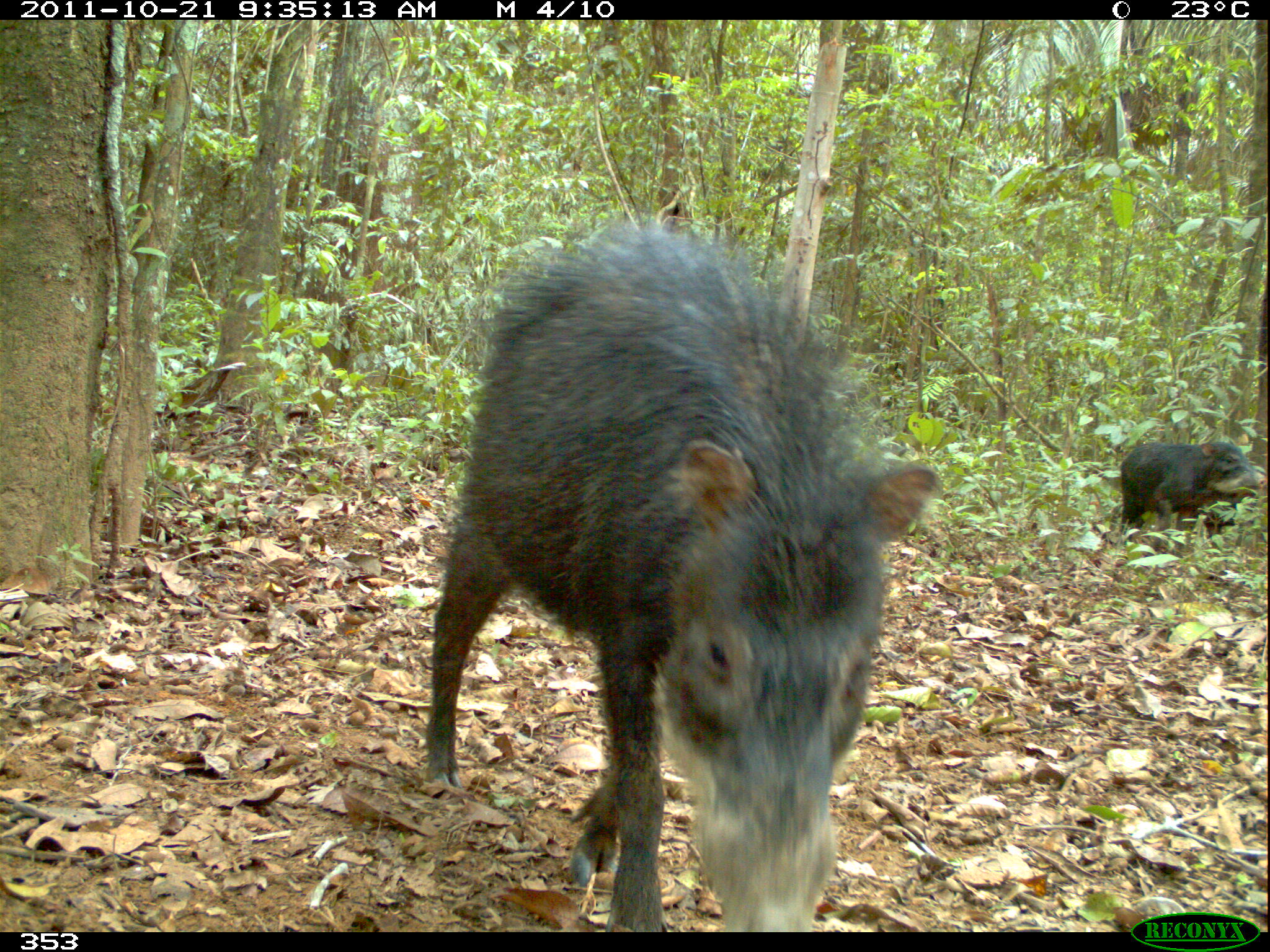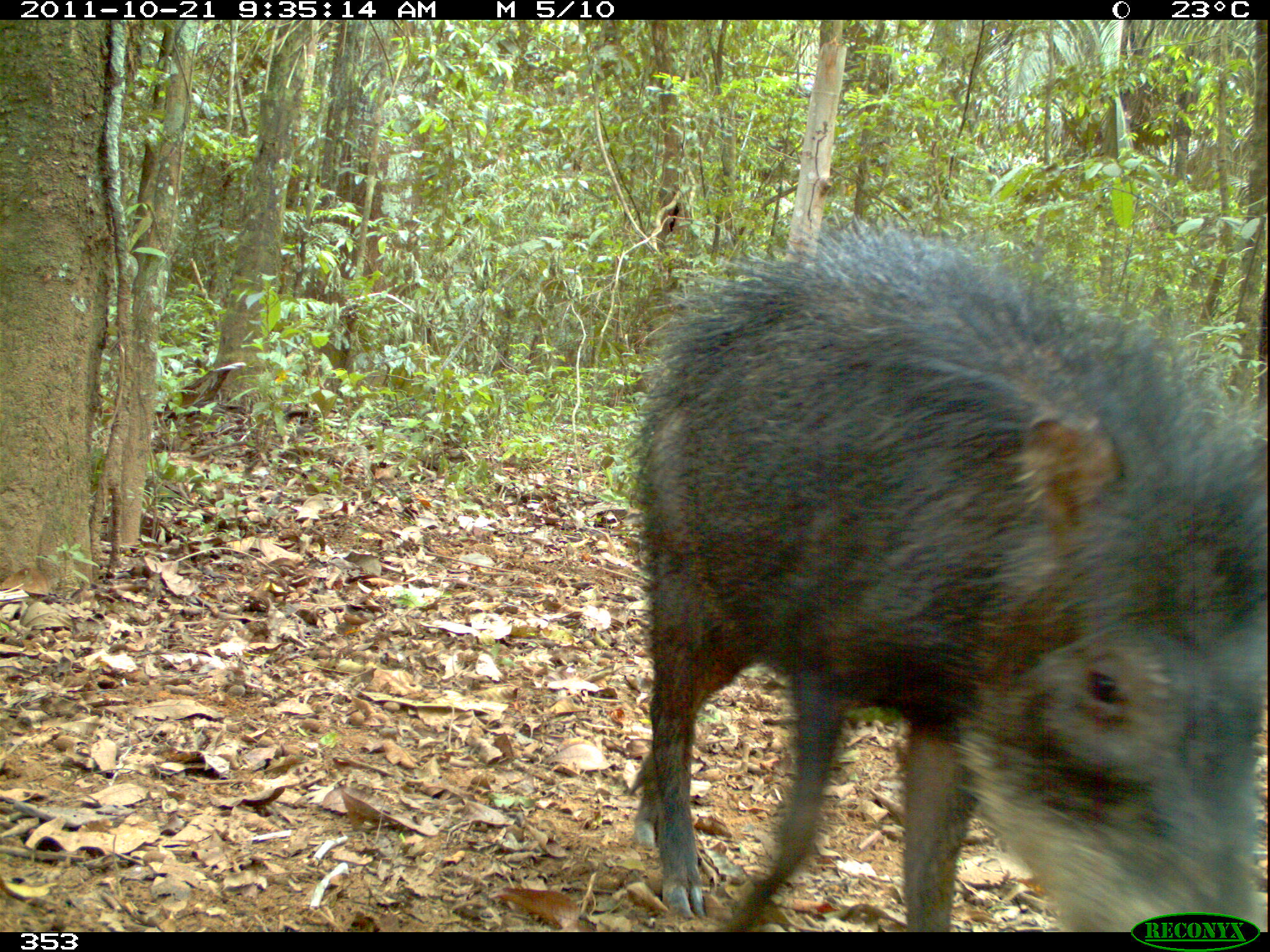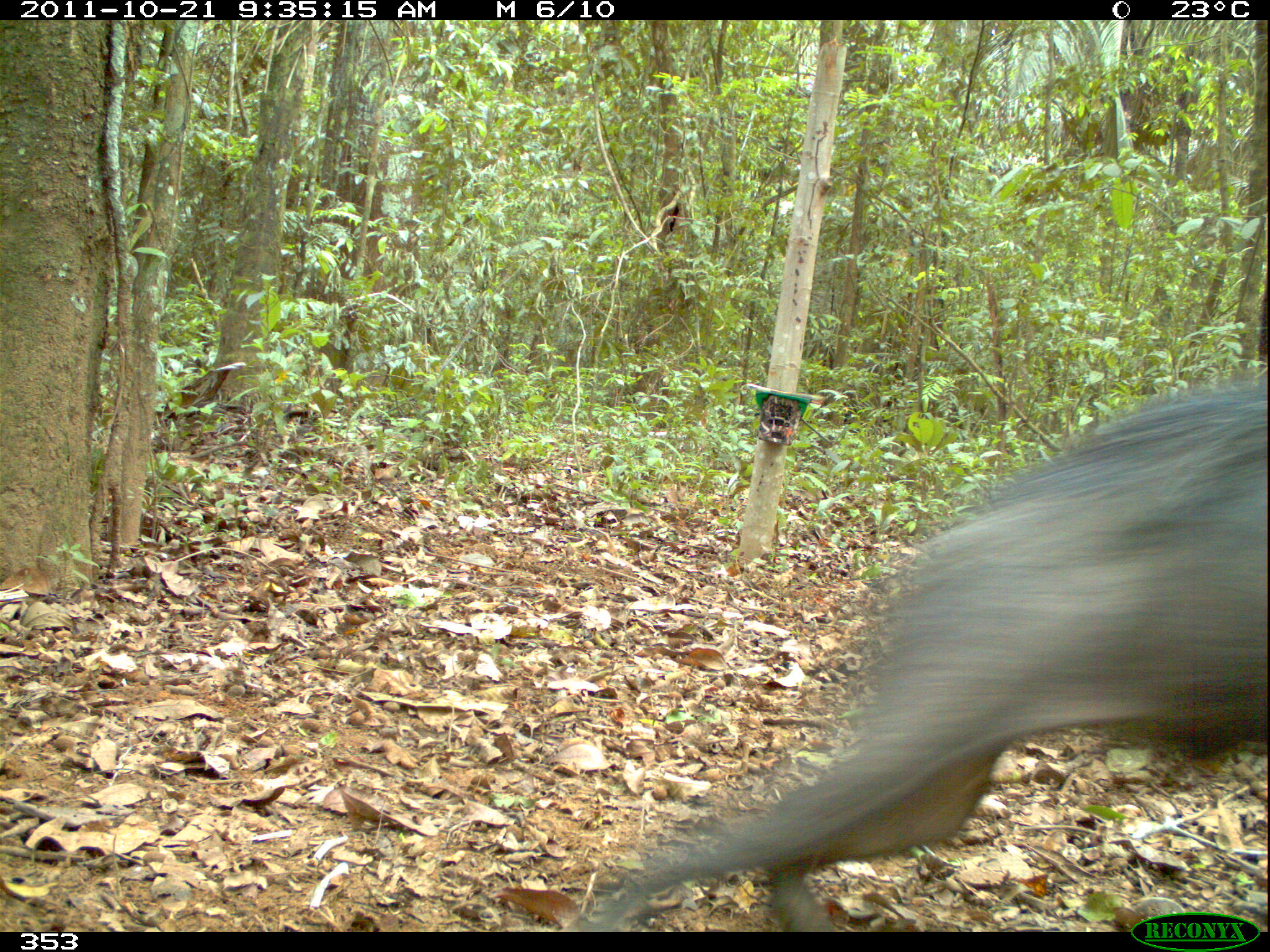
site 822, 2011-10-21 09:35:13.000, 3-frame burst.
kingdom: Animalia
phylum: Chordata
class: Mammalia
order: Artiodactyla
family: Tayassuidae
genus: Tayassu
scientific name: Tayassu pecari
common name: white-lipped peccary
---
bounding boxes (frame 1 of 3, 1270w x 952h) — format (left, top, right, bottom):
tayassu pecari: (423, 225, 939, 932); (1119, 440, 1267, 533); (1178, 487, 1260, 538)